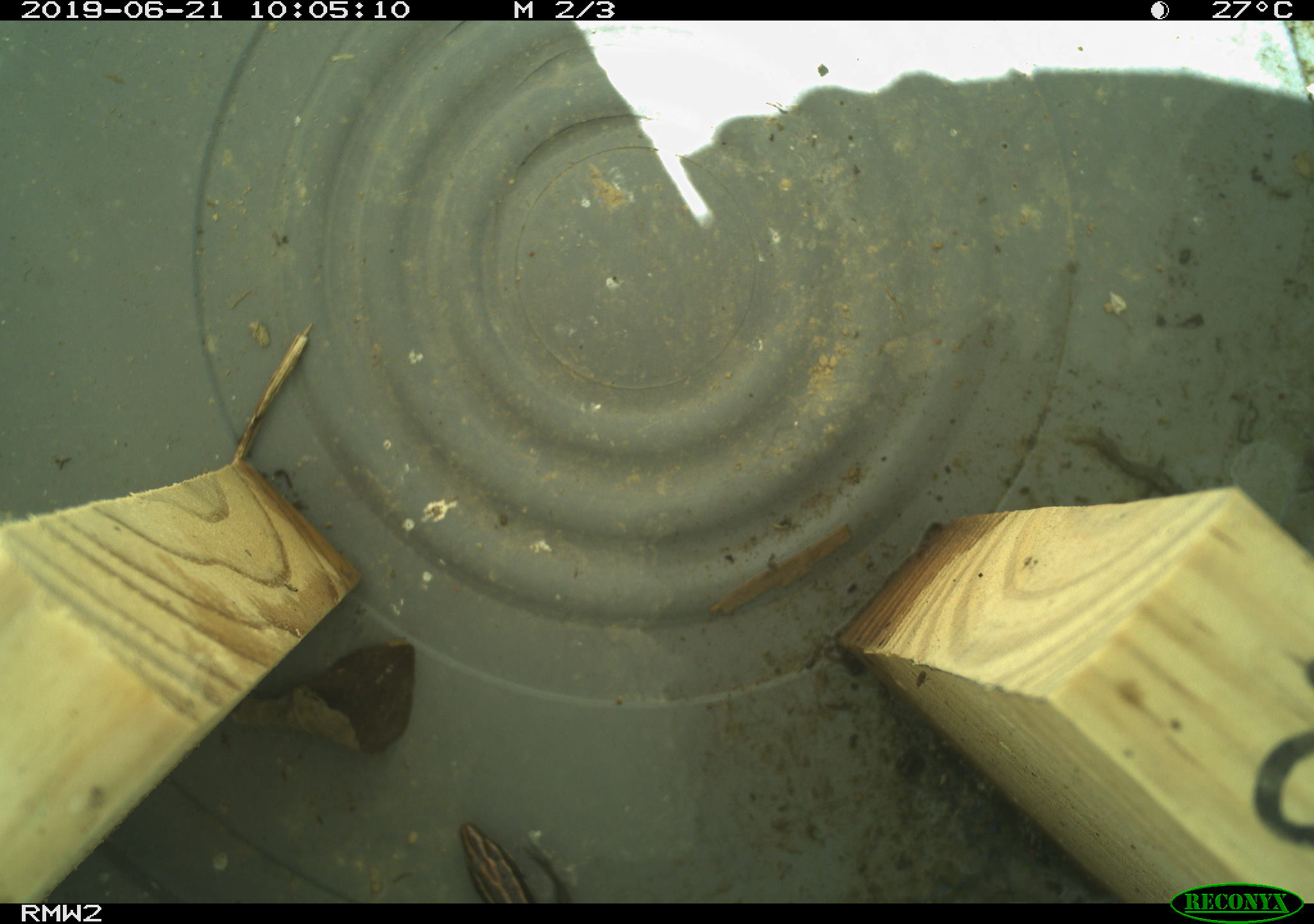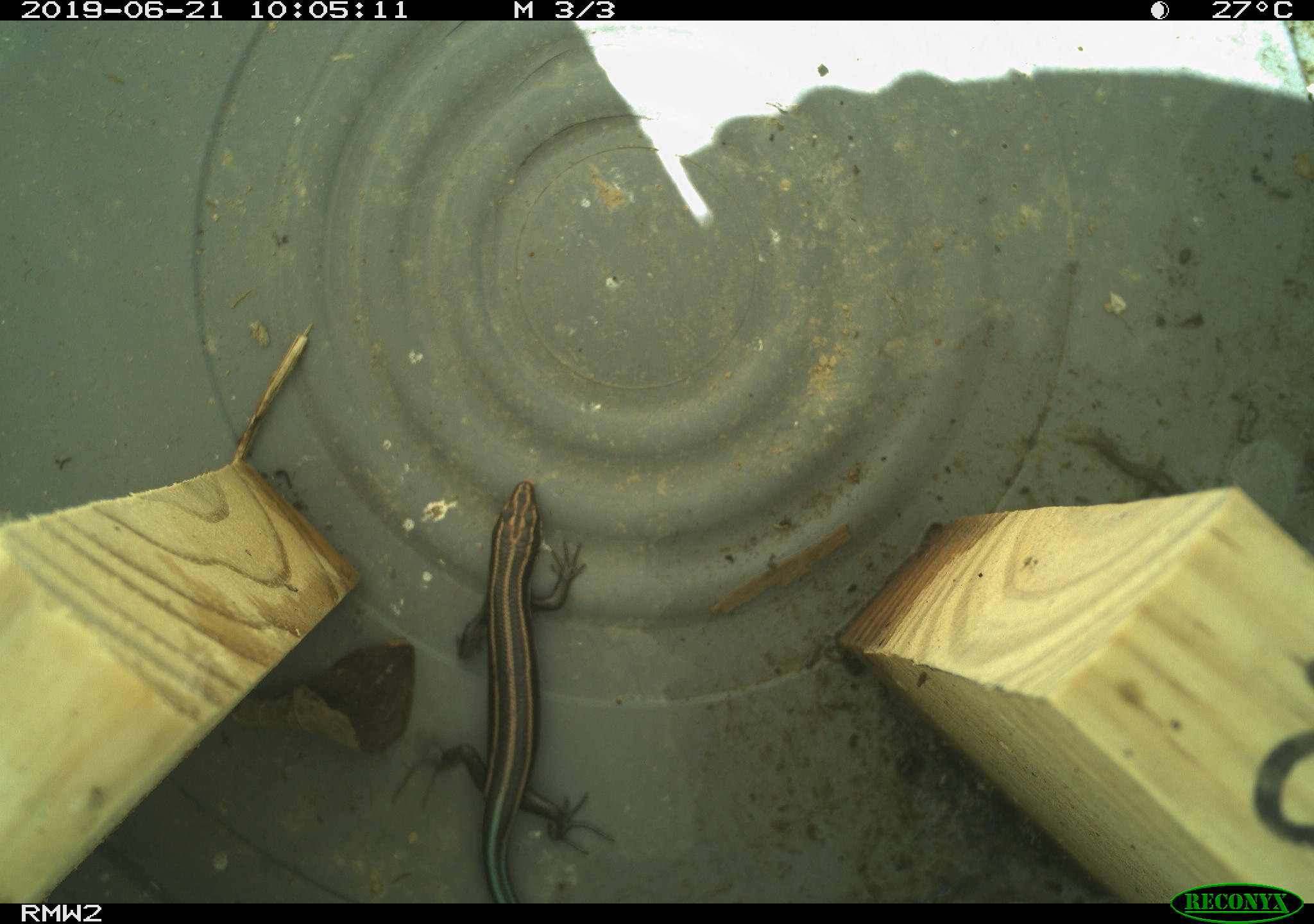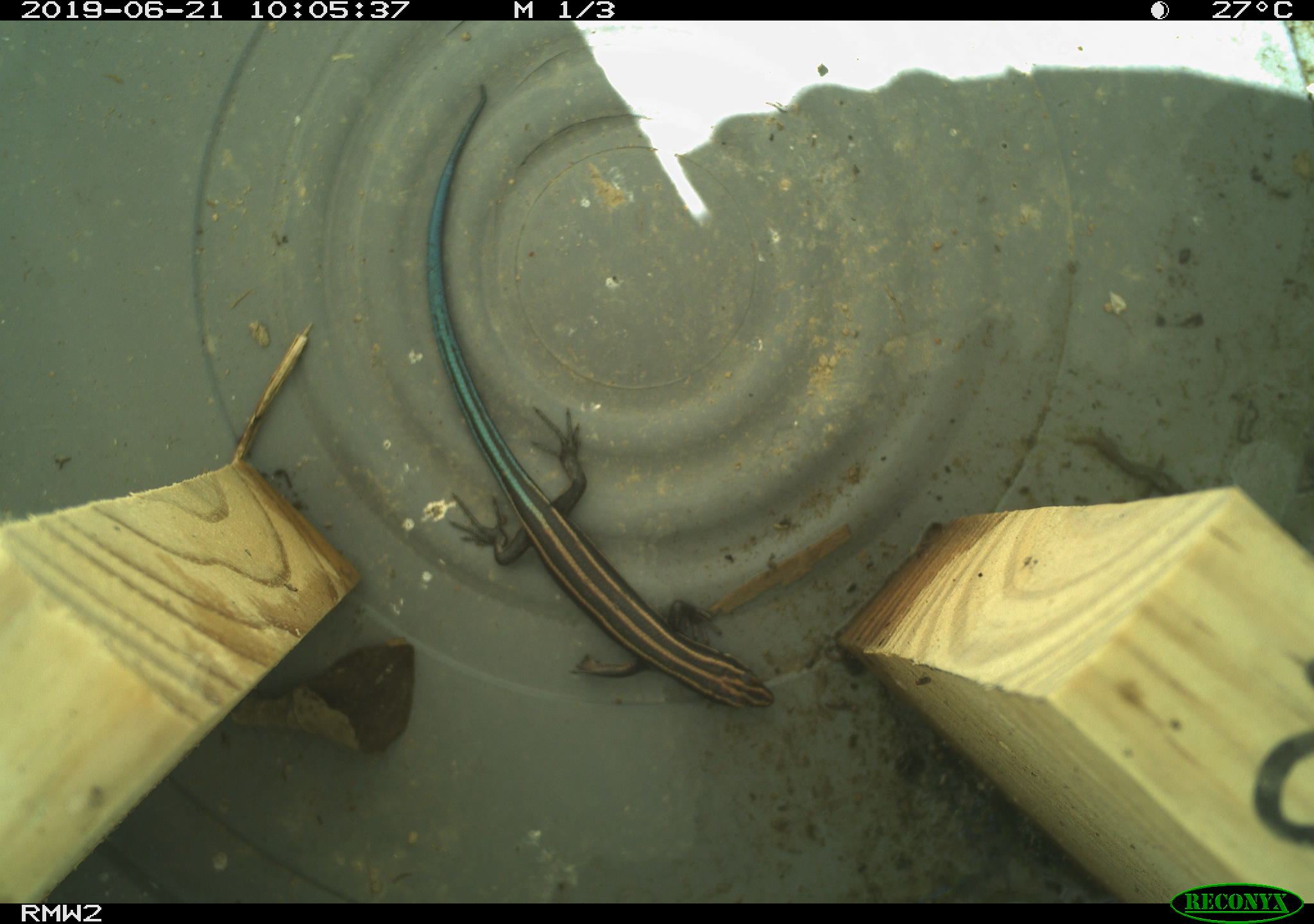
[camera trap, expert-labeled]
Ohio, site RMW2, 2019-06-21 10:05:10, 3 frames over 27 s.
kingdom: Animalia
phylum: Chordata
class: Reptilia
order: Squamata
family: Scincidae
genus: Plestiodon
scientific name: Plestiodon fasciatus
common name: common five-lined skink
Common five-lined skink (Plestiodon fasciatus).